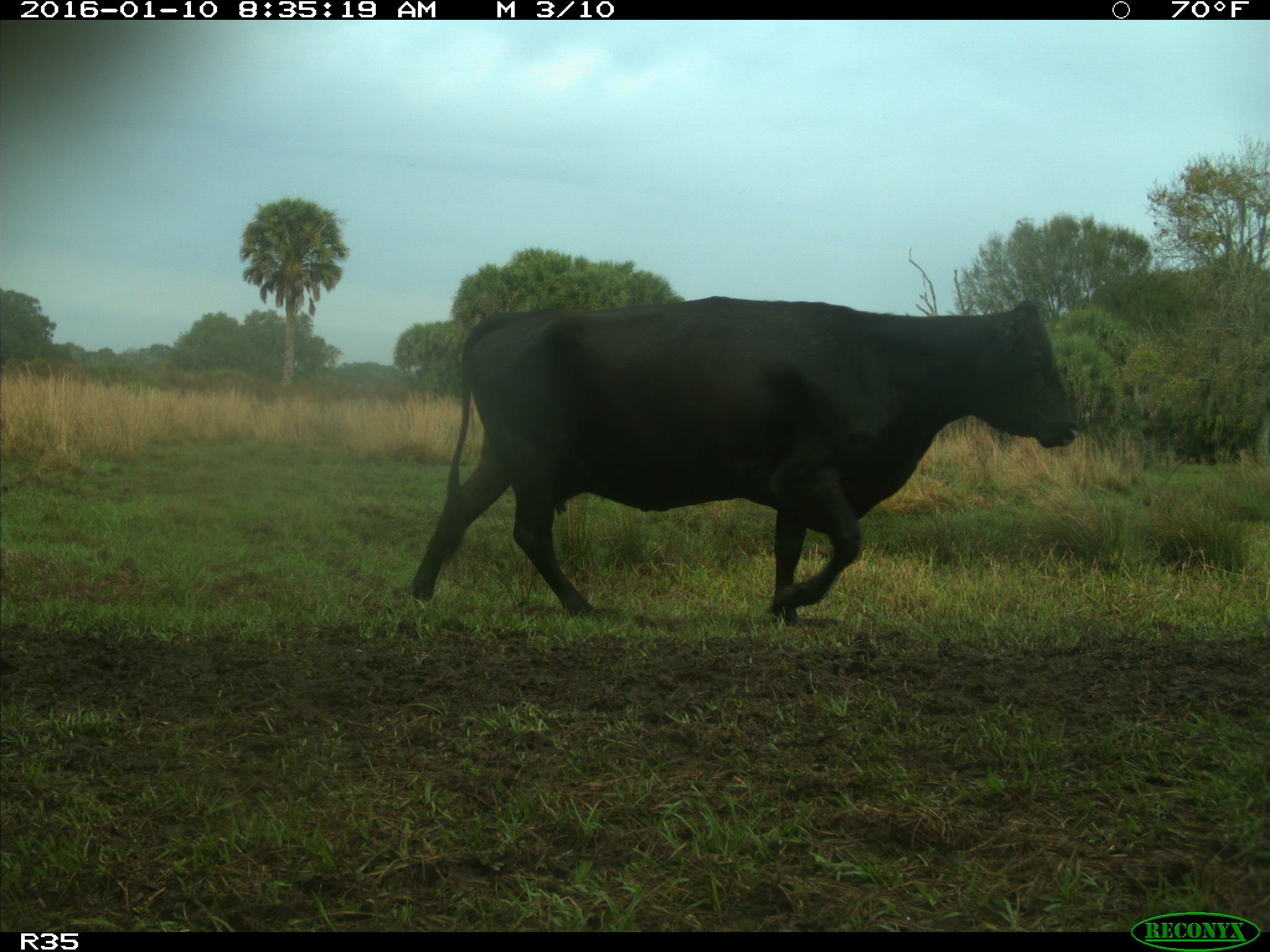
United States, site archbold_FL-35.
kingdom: Animalia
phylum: Chordata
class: Mammalia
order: Artiodactyla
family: Bovidae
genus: Bos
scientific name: Bos taurus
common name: domestic cow